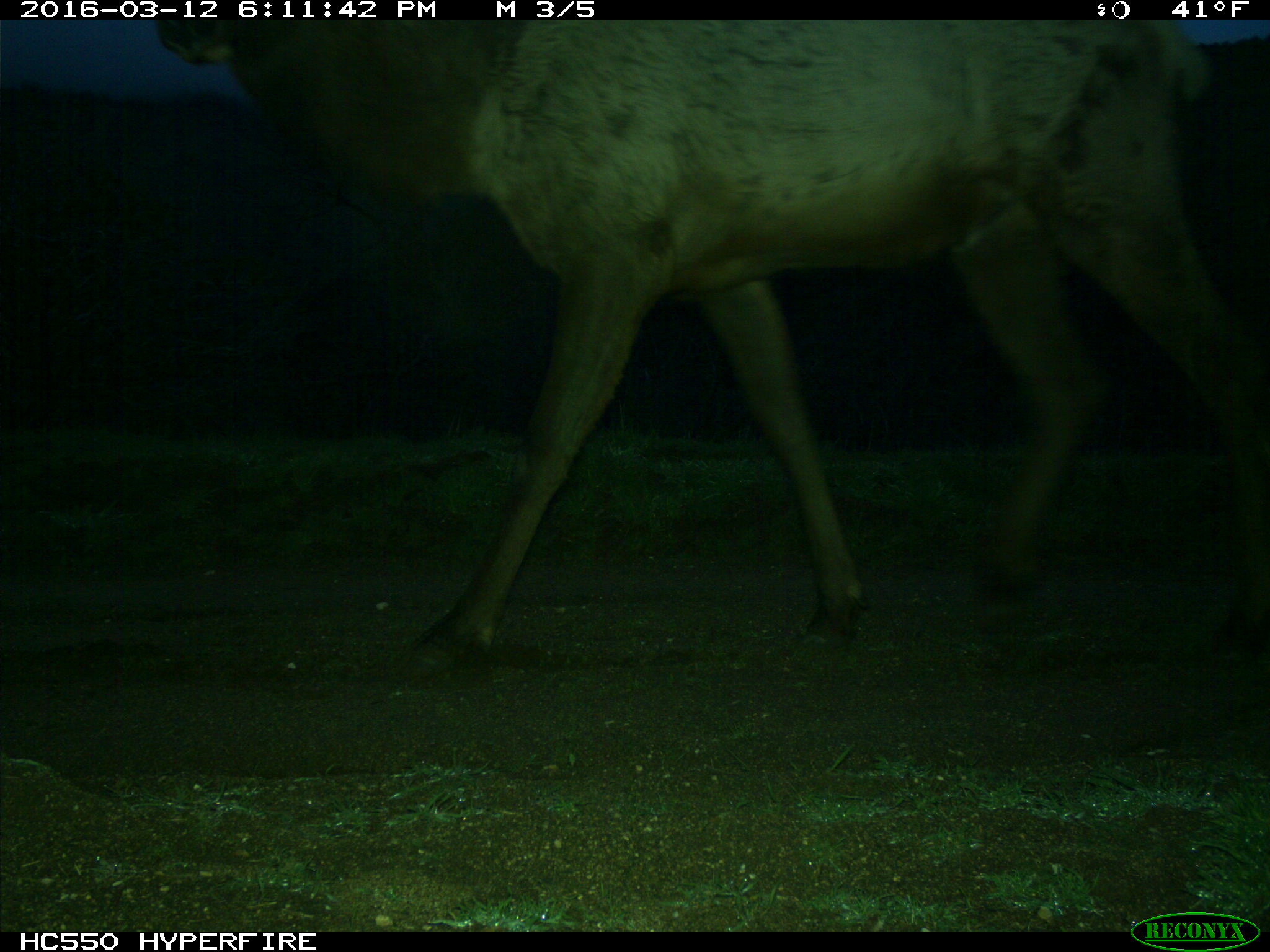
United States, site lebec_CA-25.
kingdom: Animalia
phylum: Chordata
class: Mammalia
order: Artiodactyla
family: Cervidae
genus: Cervus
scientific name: Cervus canadensis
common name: elk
Cervus canadensis (elk).